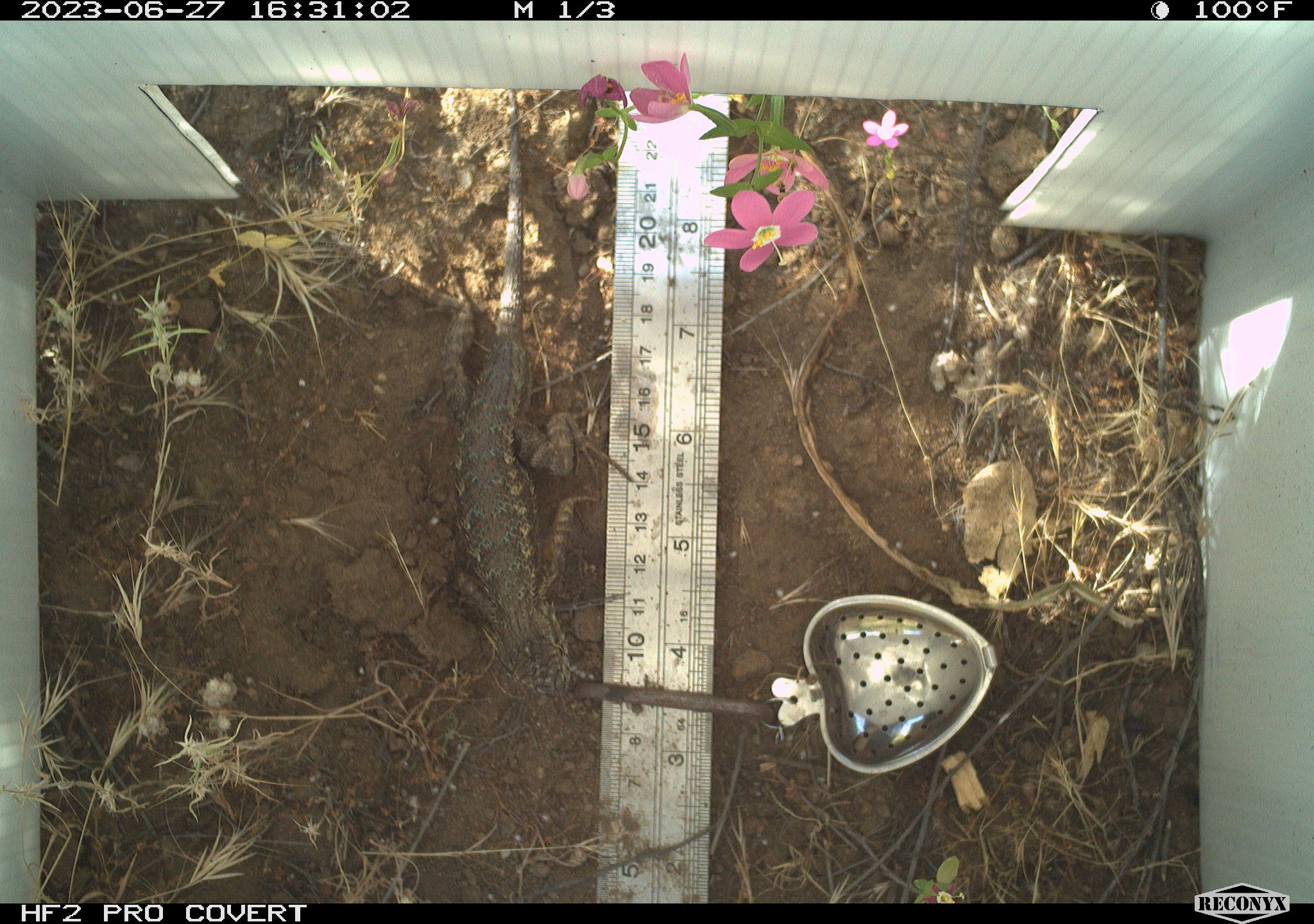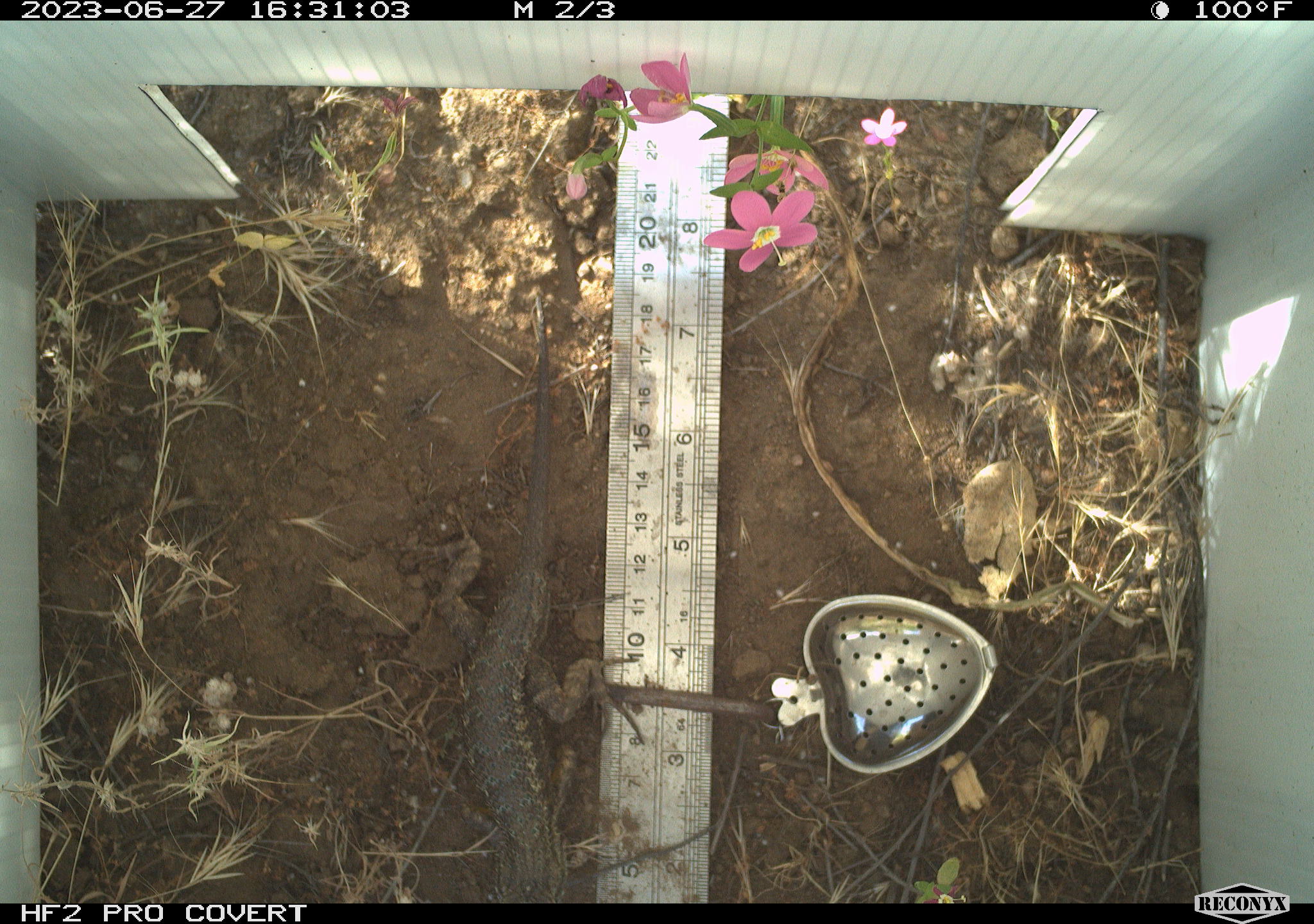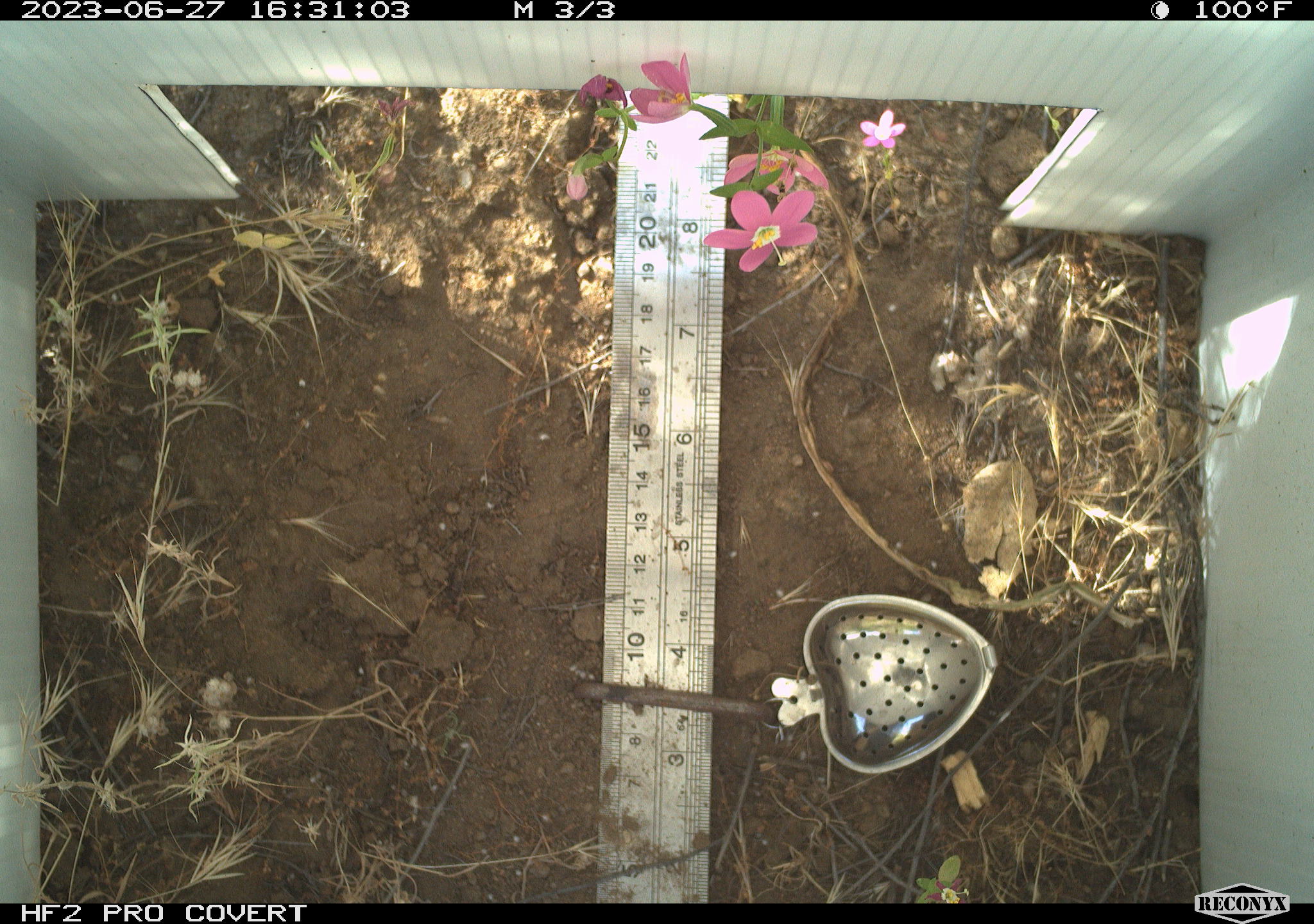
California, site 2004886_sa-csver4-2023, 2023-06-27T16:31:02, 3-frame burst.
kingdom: Animalia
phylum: Chordata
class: Reptilia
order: Squamata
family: Phrynosomatidae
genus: Sceloporus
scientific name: Sceloporus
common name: spiny lizards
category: sceloporus species